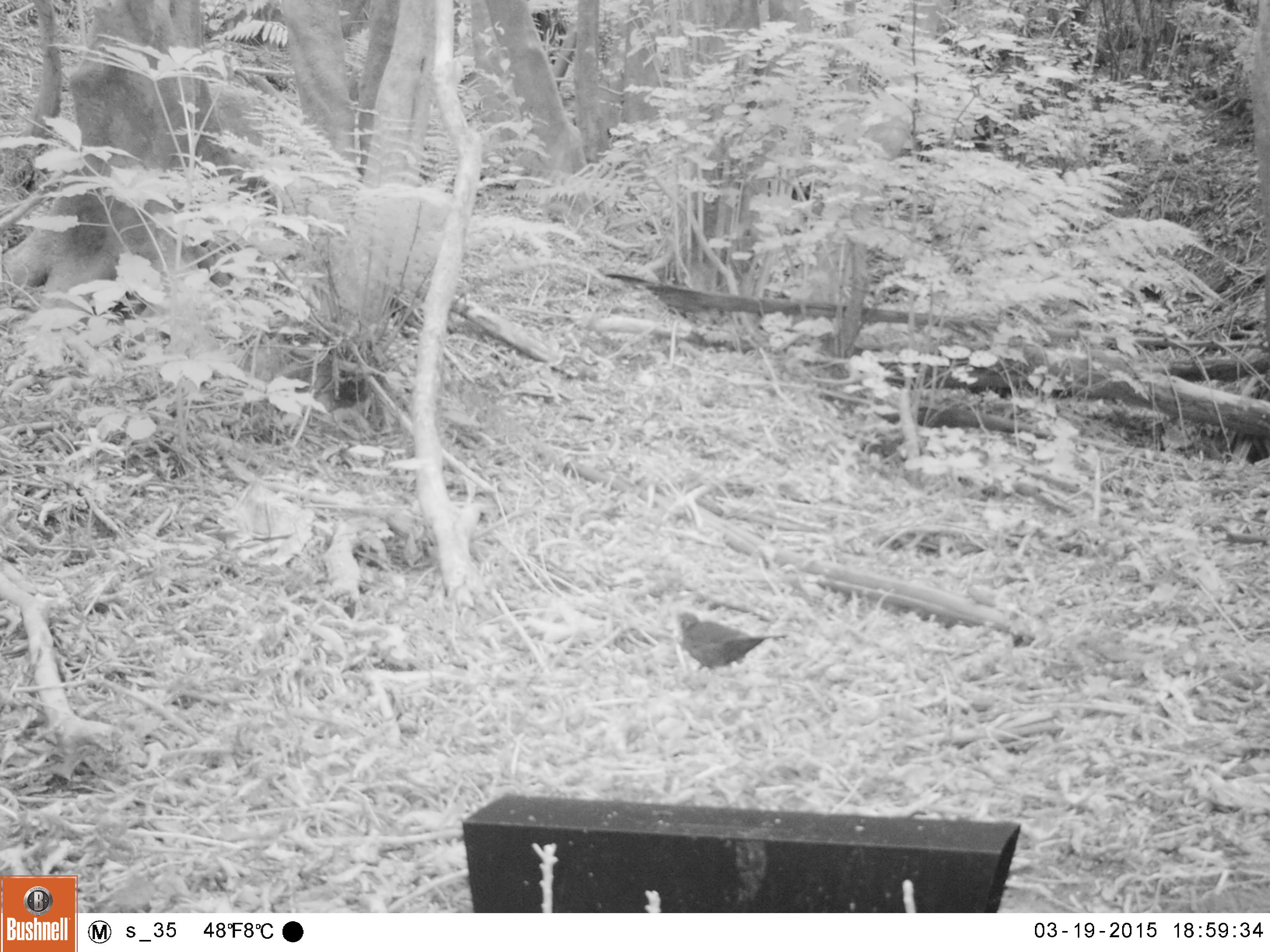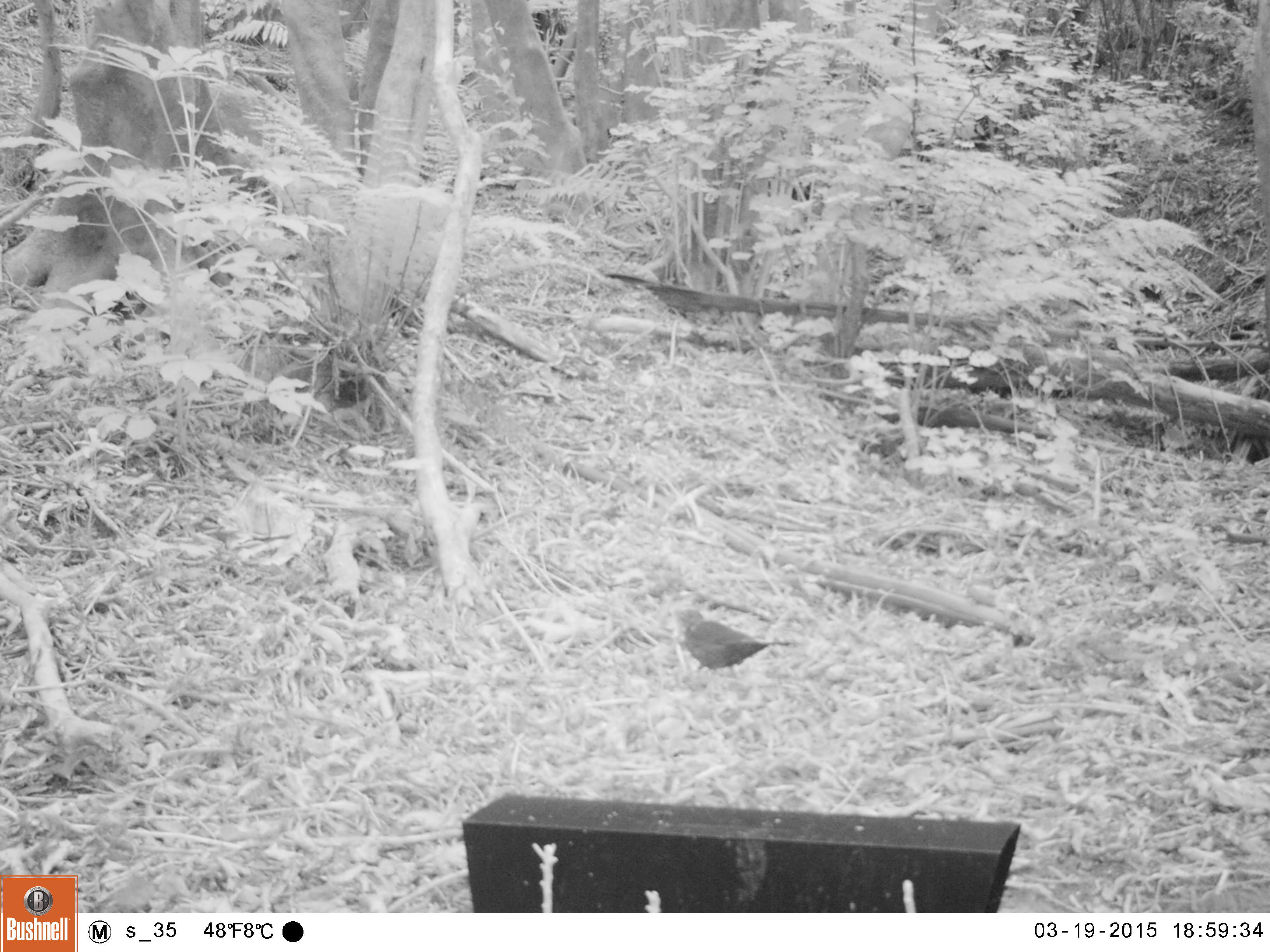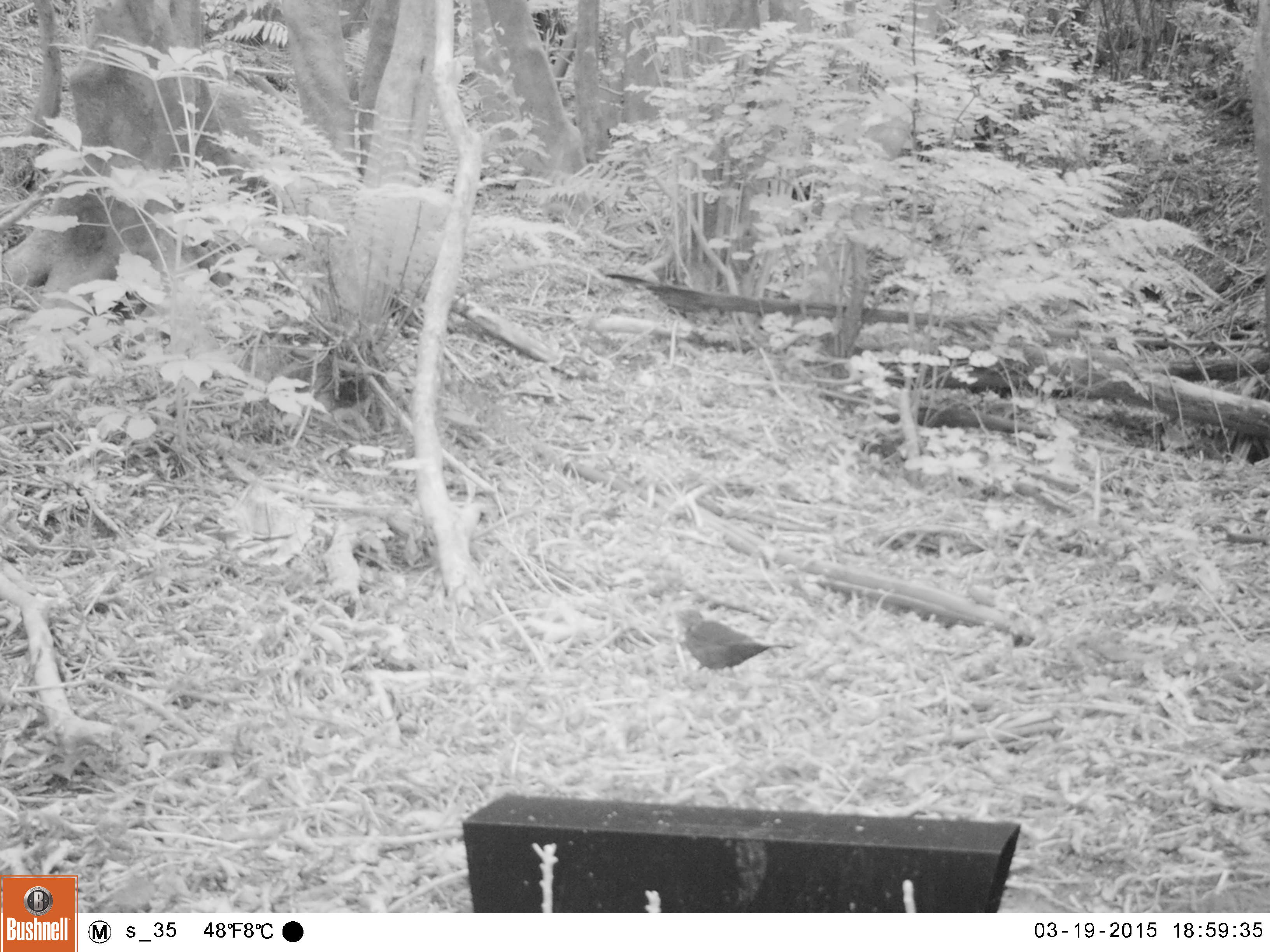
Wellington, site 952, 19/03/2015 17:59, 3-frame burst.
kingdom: Animalia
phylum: Chordata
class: Aves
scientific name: Aves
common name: bird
Bird (Aves).